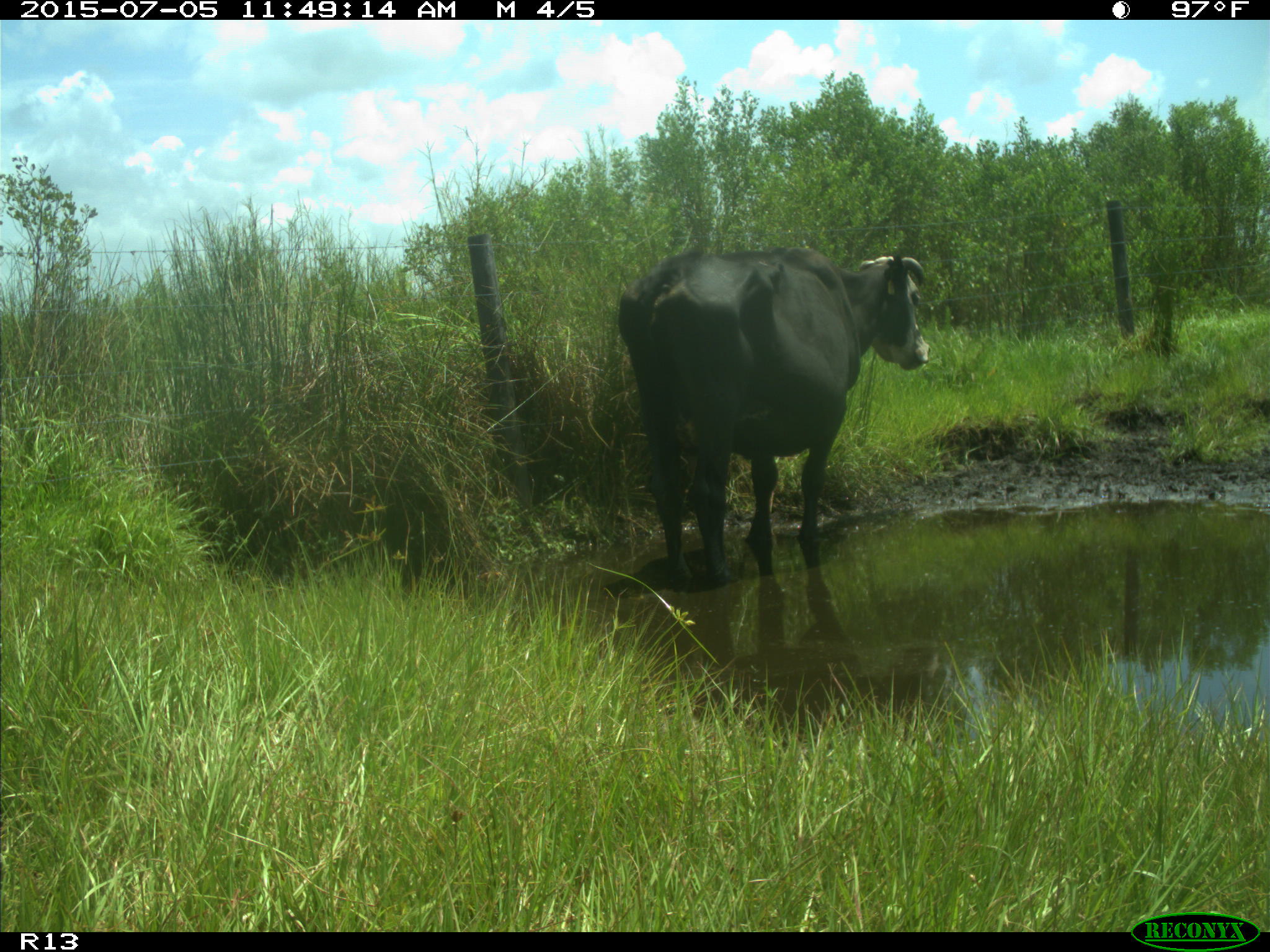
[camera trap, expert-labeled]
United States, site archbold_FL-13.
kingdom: Animalia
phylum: Chordata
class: Mammalia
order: Artiodactyla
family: Bovidae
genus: Bos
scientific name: Bos taurus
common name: domestic cow